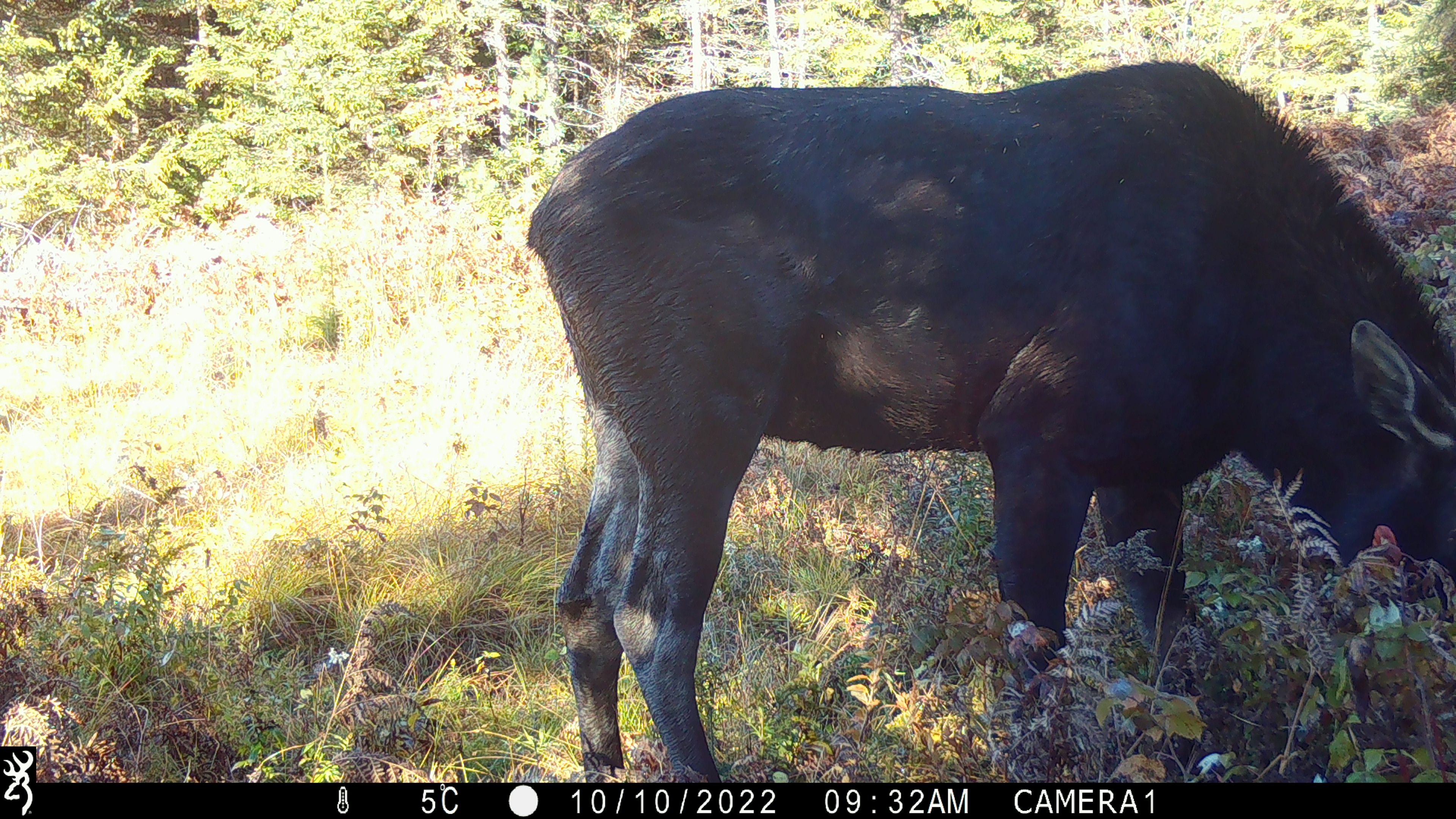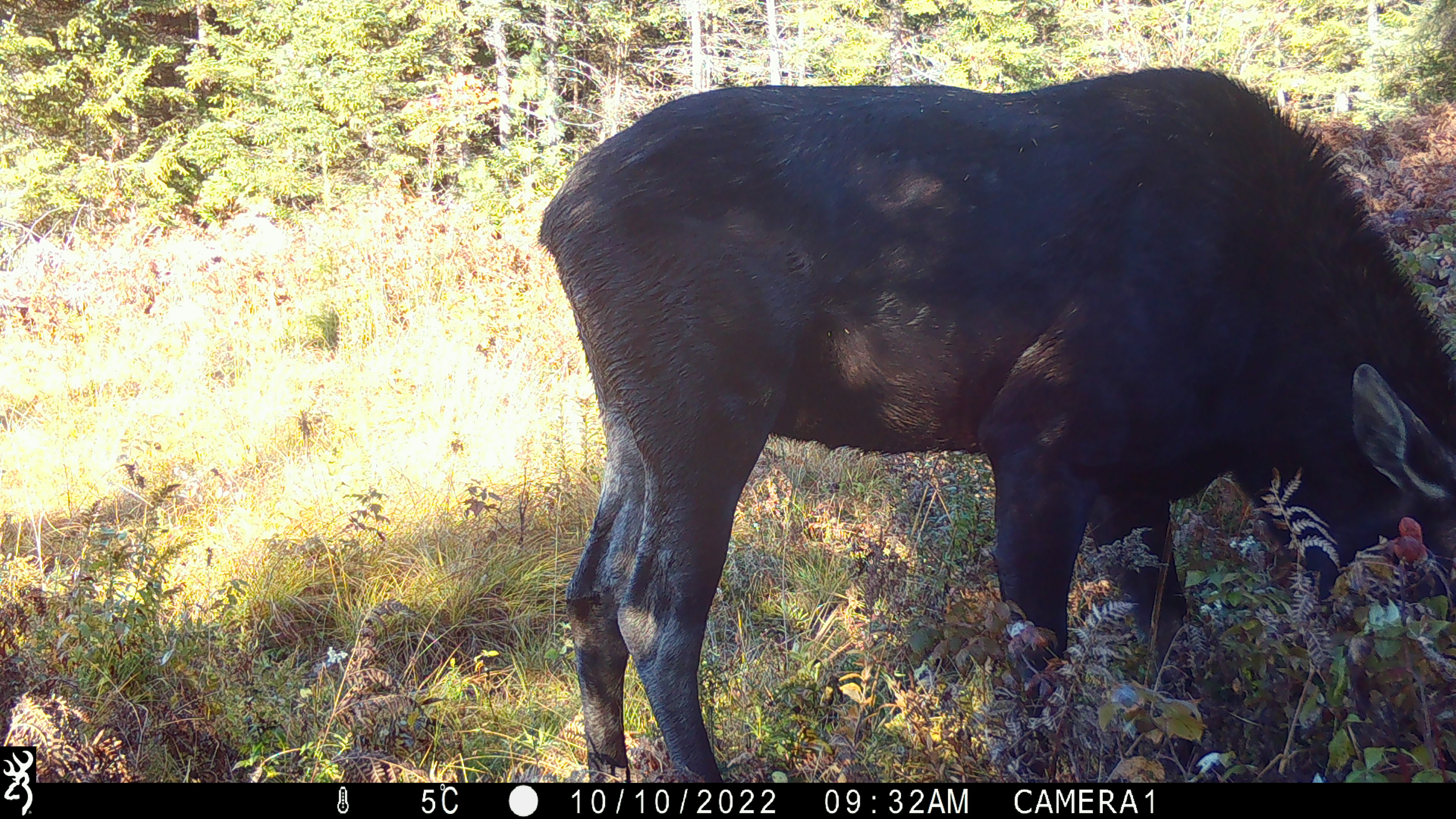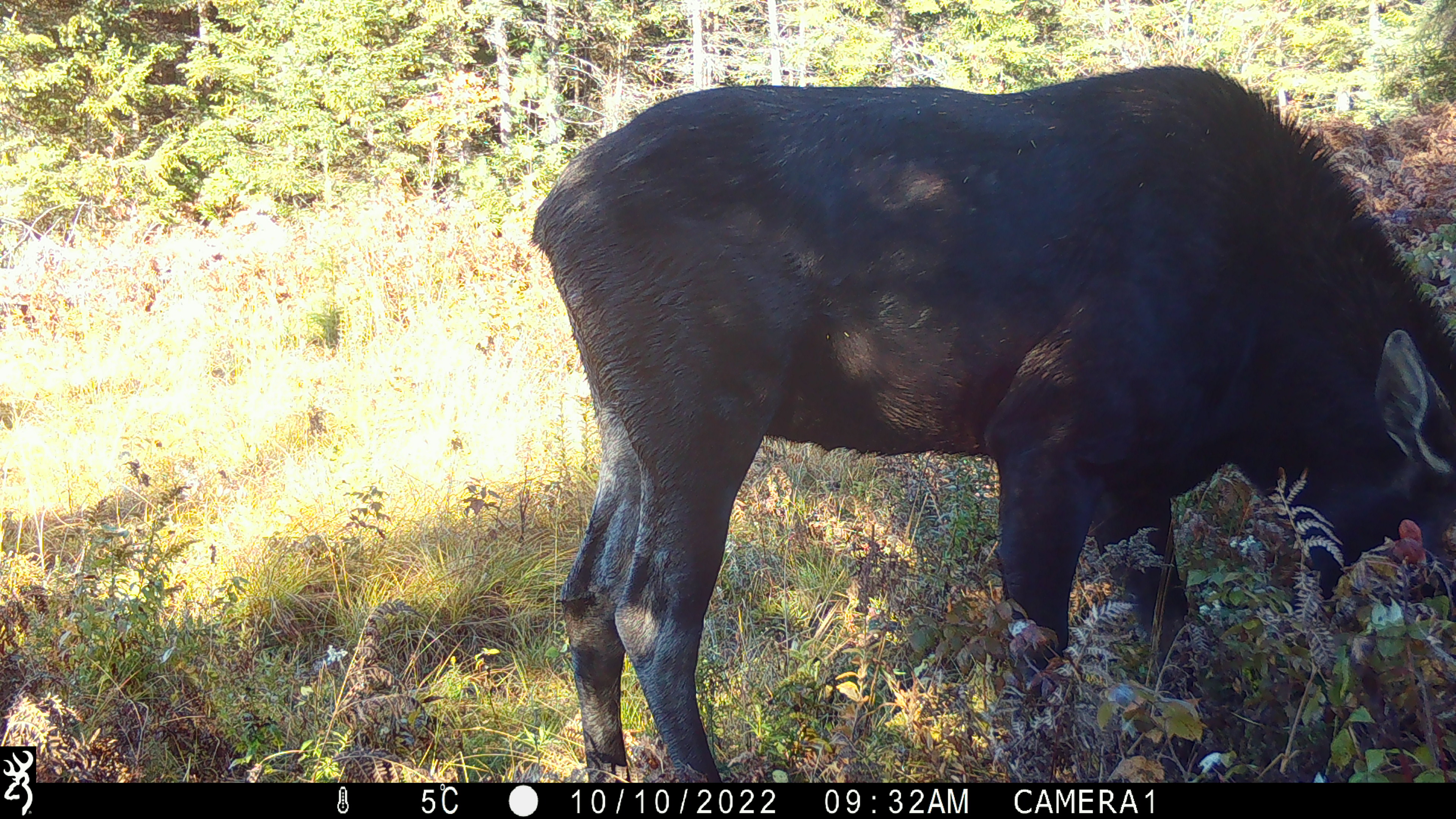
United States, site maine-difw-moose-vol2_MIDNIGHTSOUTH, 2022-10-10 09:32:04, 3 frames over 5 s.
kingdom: Animalia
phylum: Chordata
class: Mammalia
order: Artiodactyla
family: Cervidae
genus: Alces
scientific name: Alces alces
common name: moose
Moose (Alces alces).